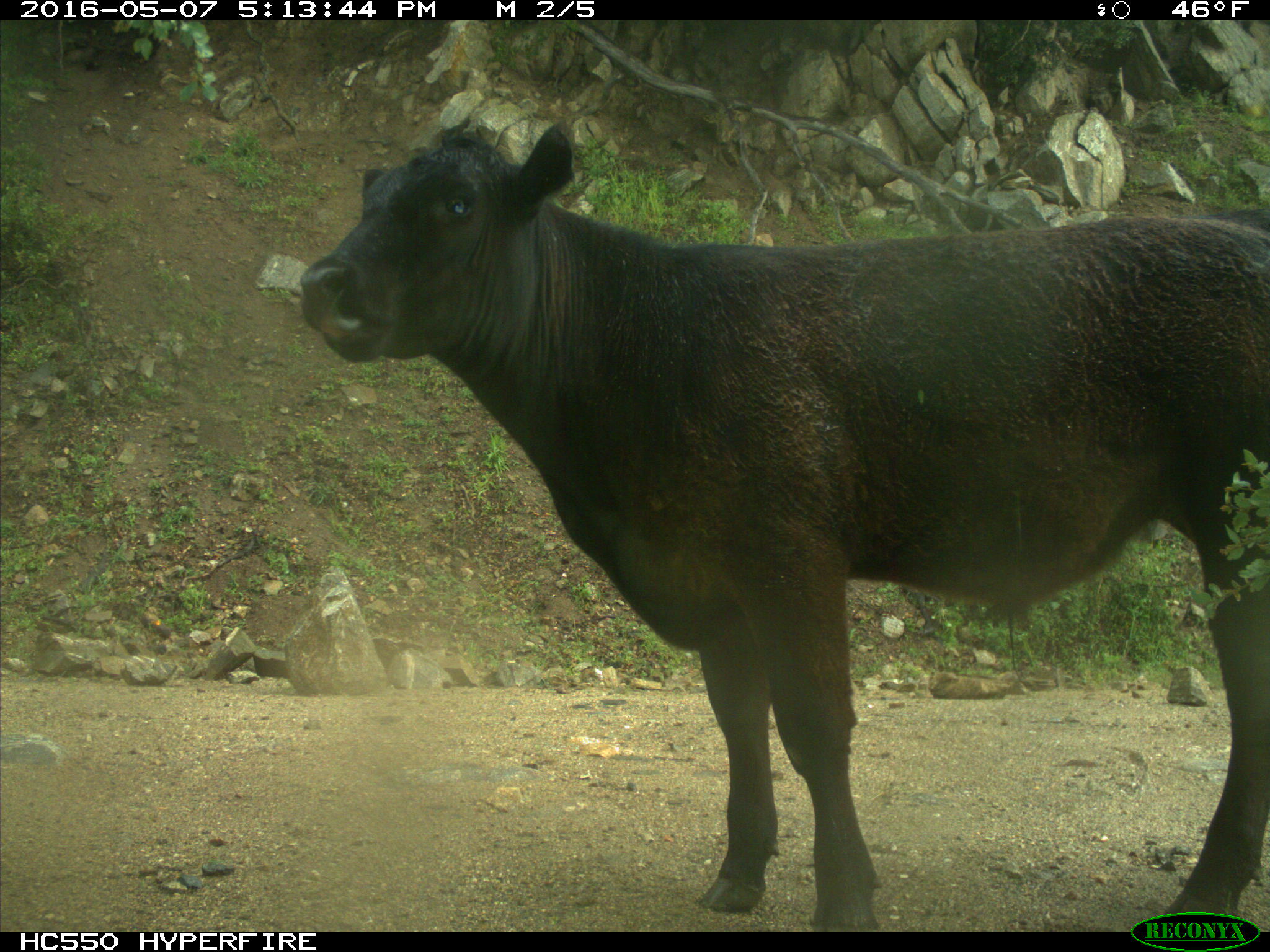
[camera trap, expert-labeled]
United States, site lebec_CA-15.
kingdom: Animalia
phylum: Chordata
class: Mammalia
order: Artiodactyla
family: Bovidae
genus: Bos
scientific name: Bos taurus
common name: domestic cow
Bos taurus (domestic cow).